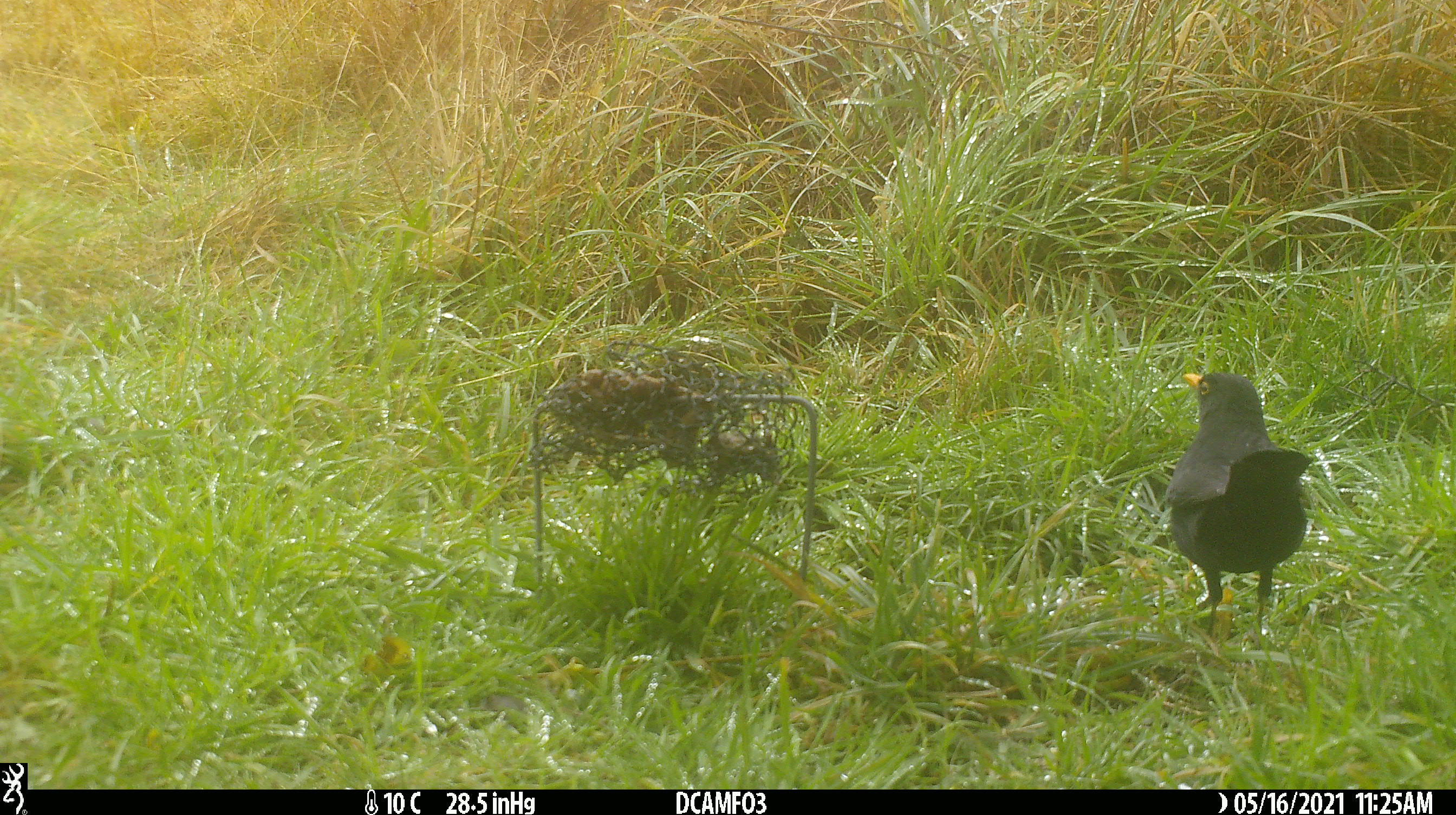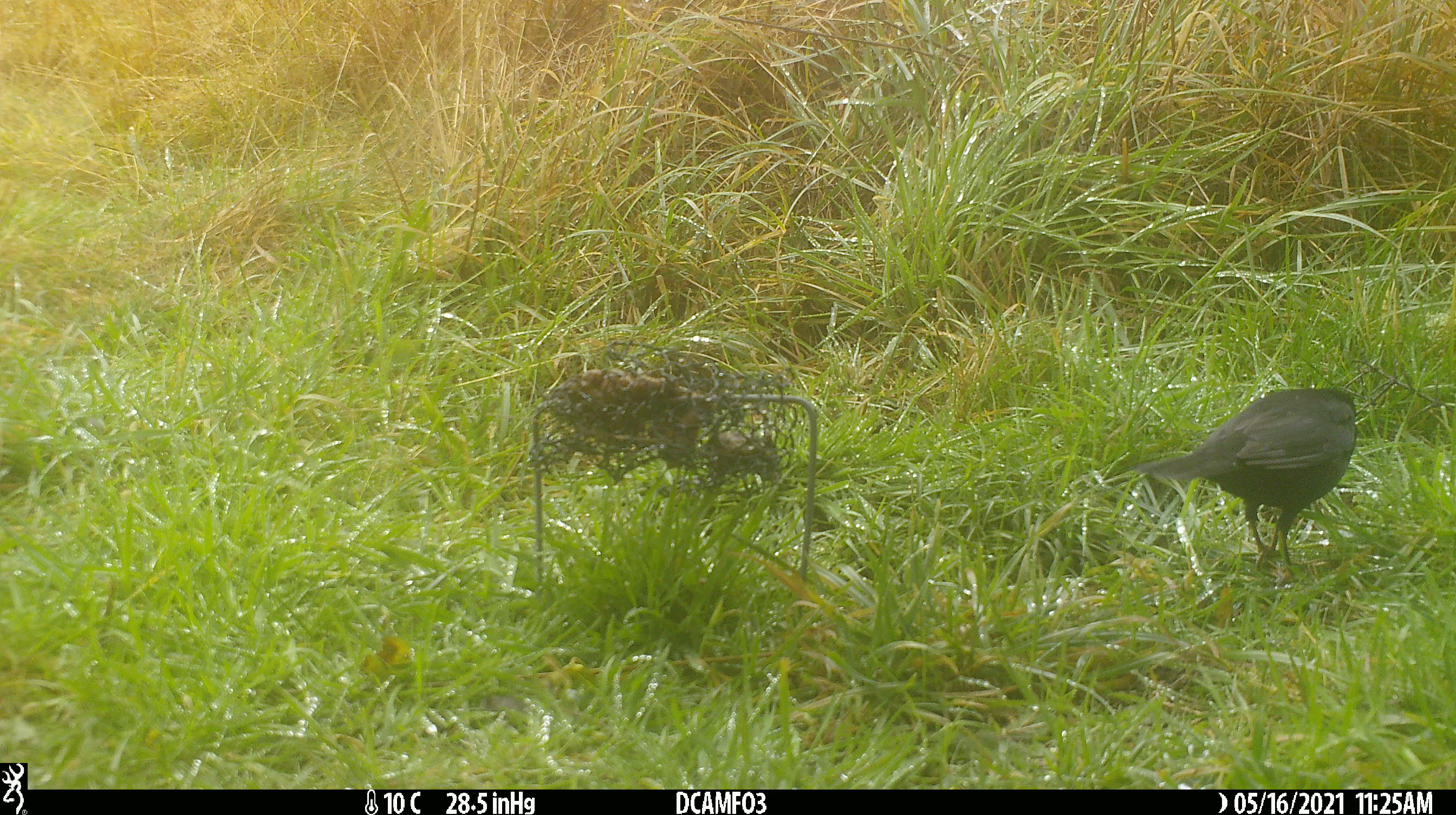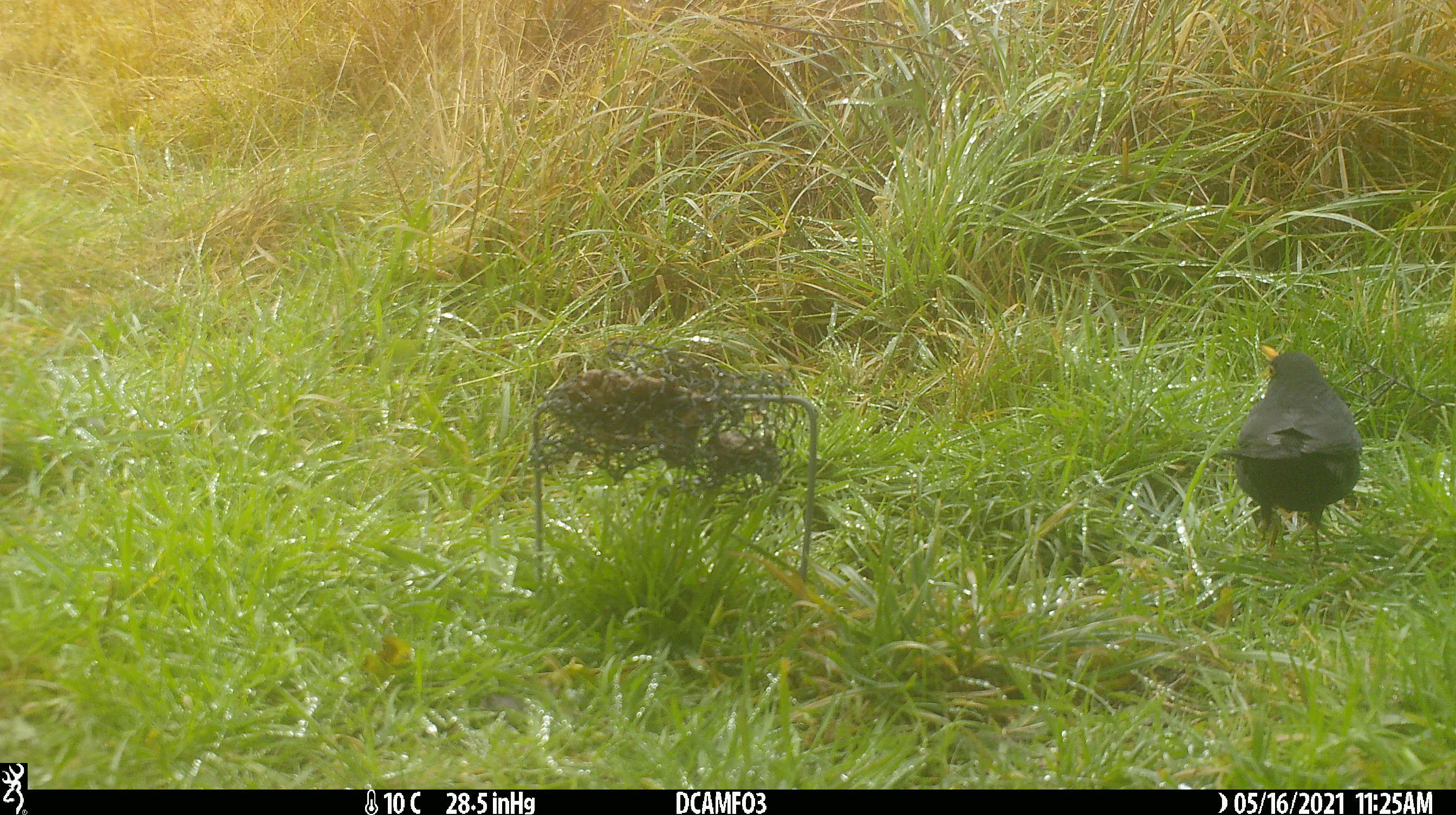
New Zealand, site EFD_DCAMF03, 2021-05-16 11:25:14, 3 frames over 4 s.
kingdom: Animalia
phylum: Chordata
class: Aves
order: Passeriformes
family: Turdidae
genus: Turdus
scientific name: Turdus merula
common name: eurasian blackbird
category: blackbird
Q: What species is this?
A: Blackbird (eurasian blackbird) (Turdus merula).